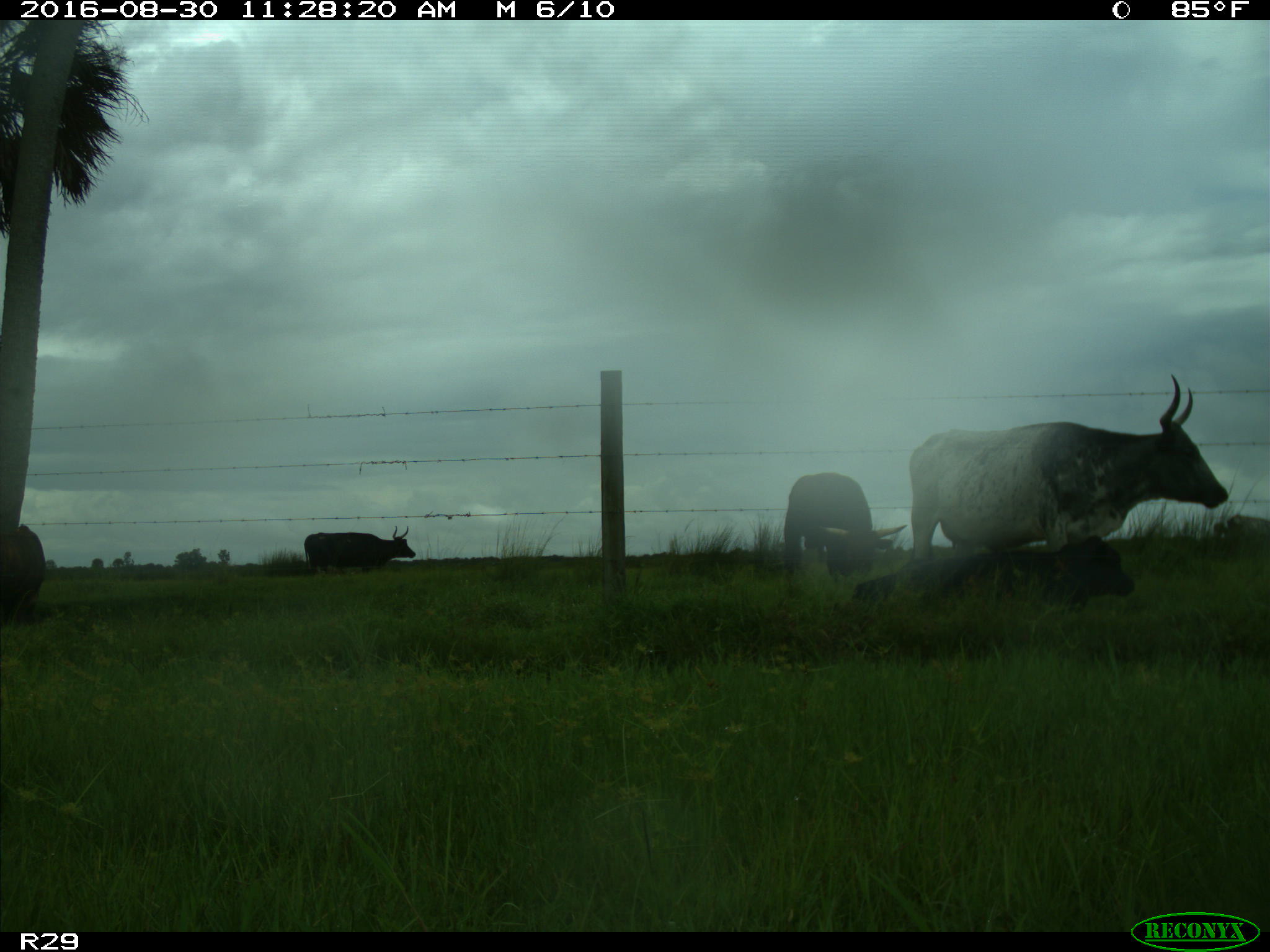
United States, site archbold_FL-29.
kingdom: Animalia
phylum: Chordata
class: Mammalia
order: Artiodactyla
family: Bovidae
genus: Bos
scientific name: Bos taurus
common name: domestic cow